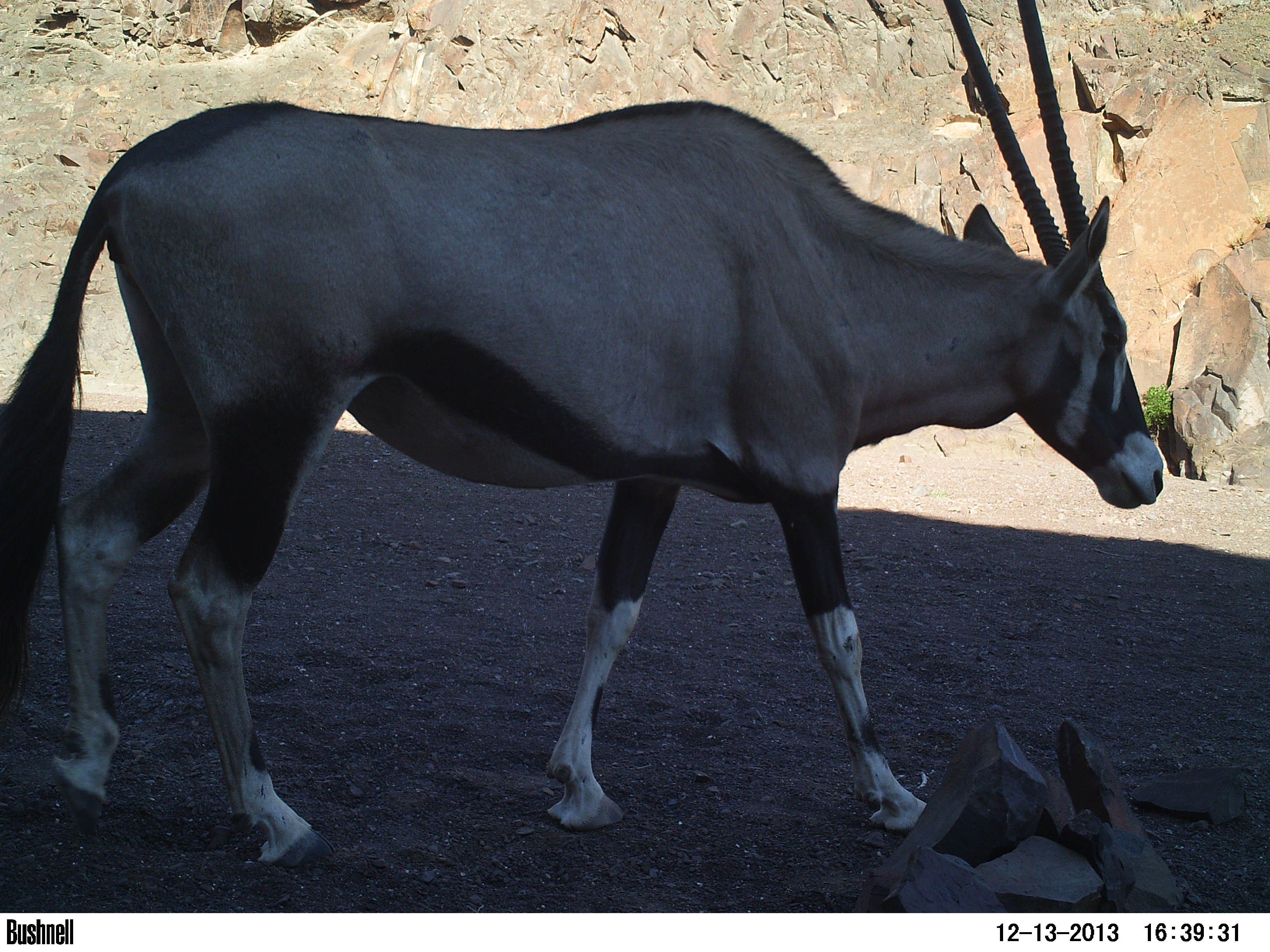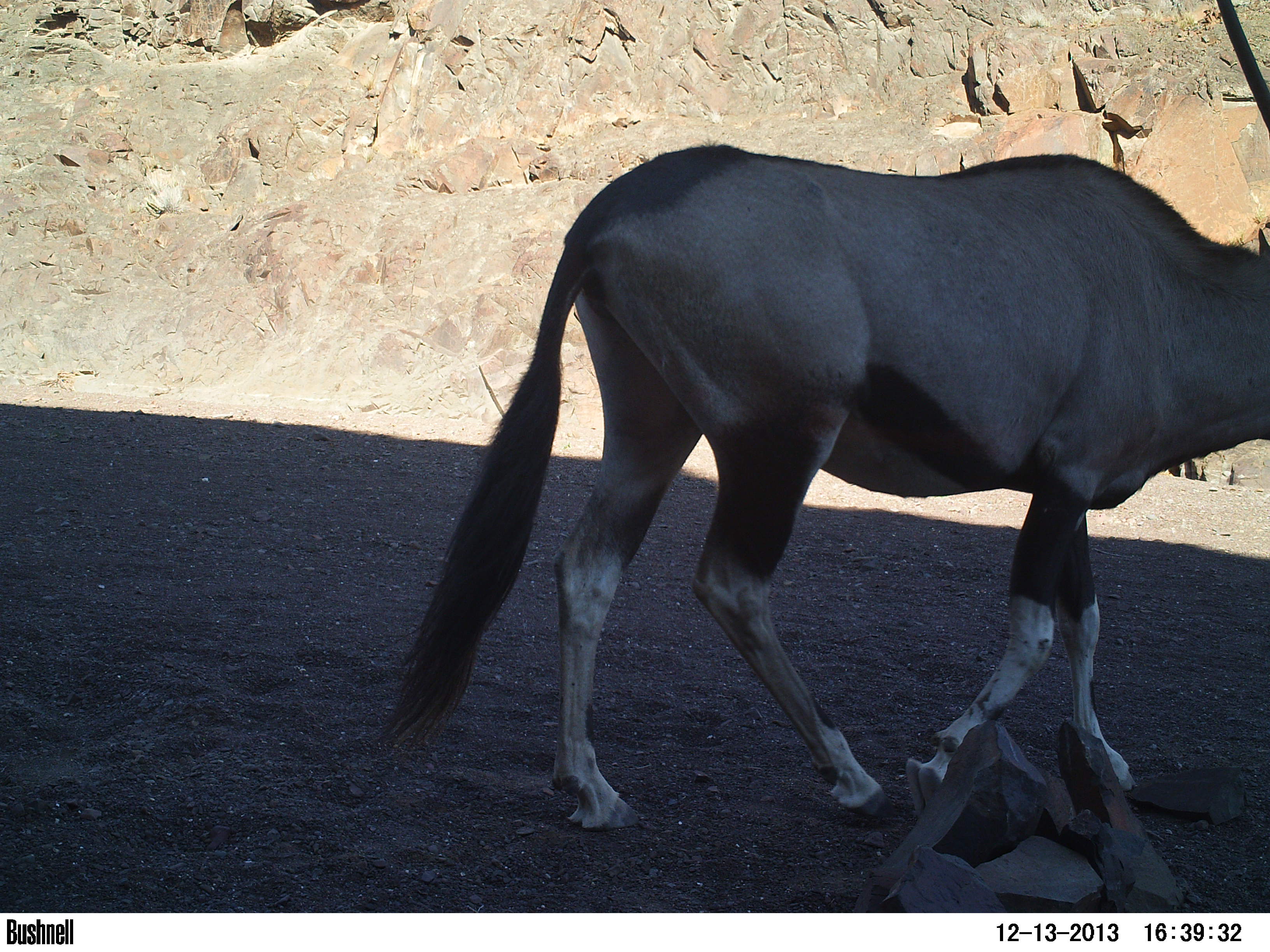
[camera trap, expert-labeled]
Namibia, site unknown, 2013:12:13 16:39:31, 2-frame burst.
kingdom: Animalia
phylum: Chordata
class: Mammalia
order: Artiodactyla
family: Bovidae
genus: Oryx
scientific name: Oryx gazella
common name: gemsbok